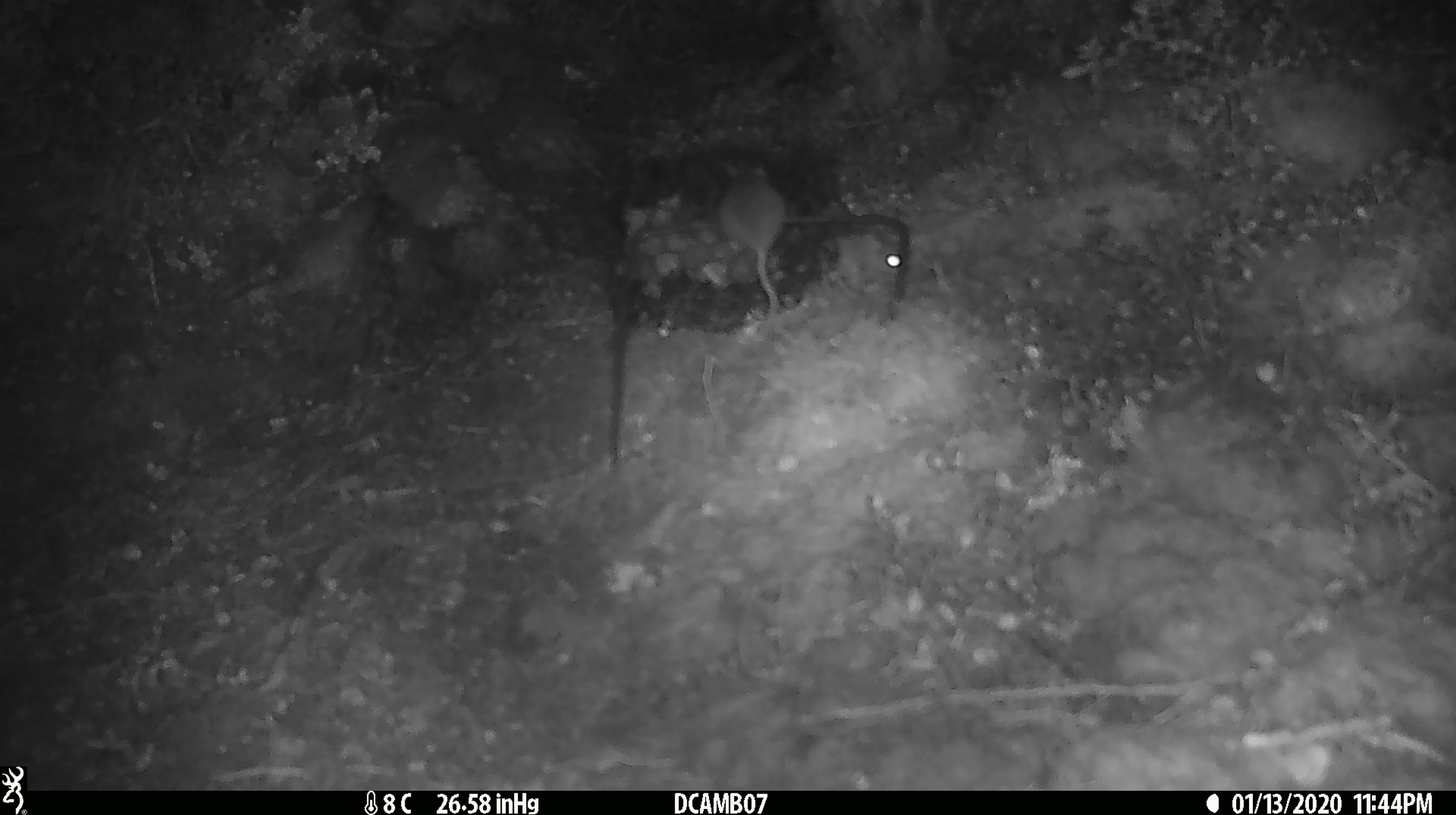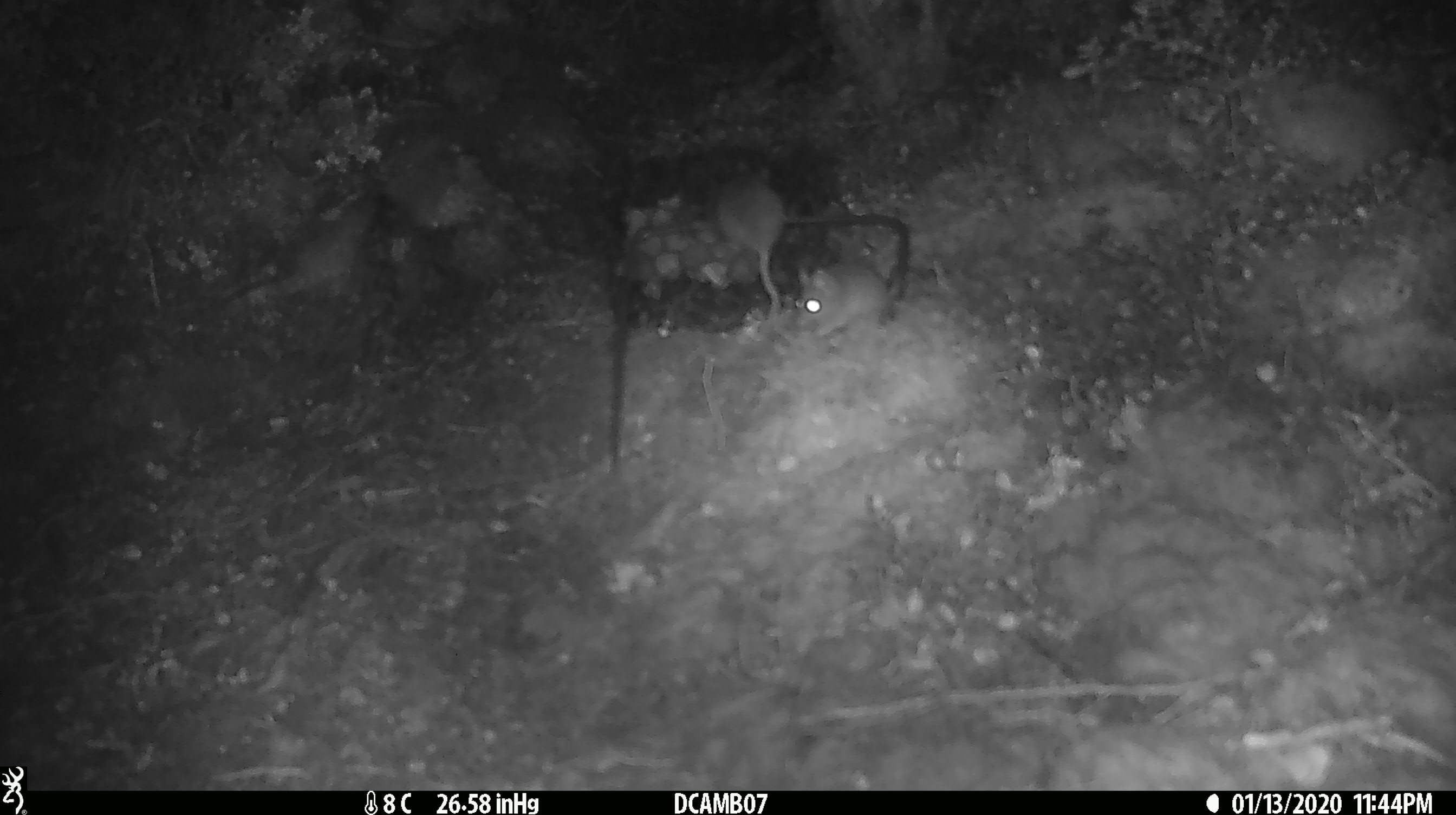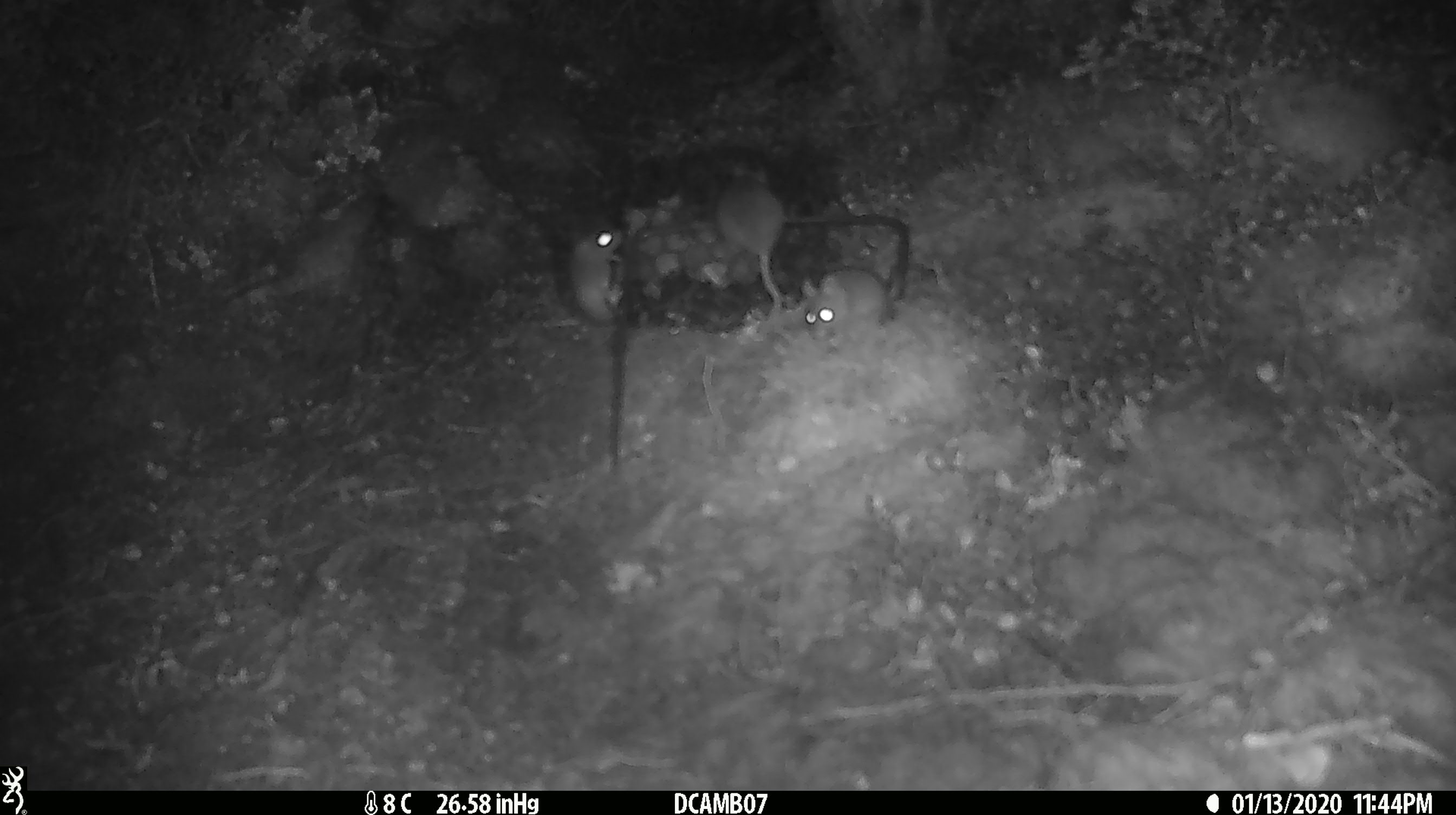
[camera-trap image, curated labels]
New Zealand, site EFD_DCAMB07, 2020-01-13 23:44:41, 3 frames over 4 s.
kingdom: Animalia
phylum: Chordata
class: Mammalia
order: Rodentia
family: Muridae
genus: Mus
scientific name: Mus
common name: mouse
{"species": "mouse (Mus)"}